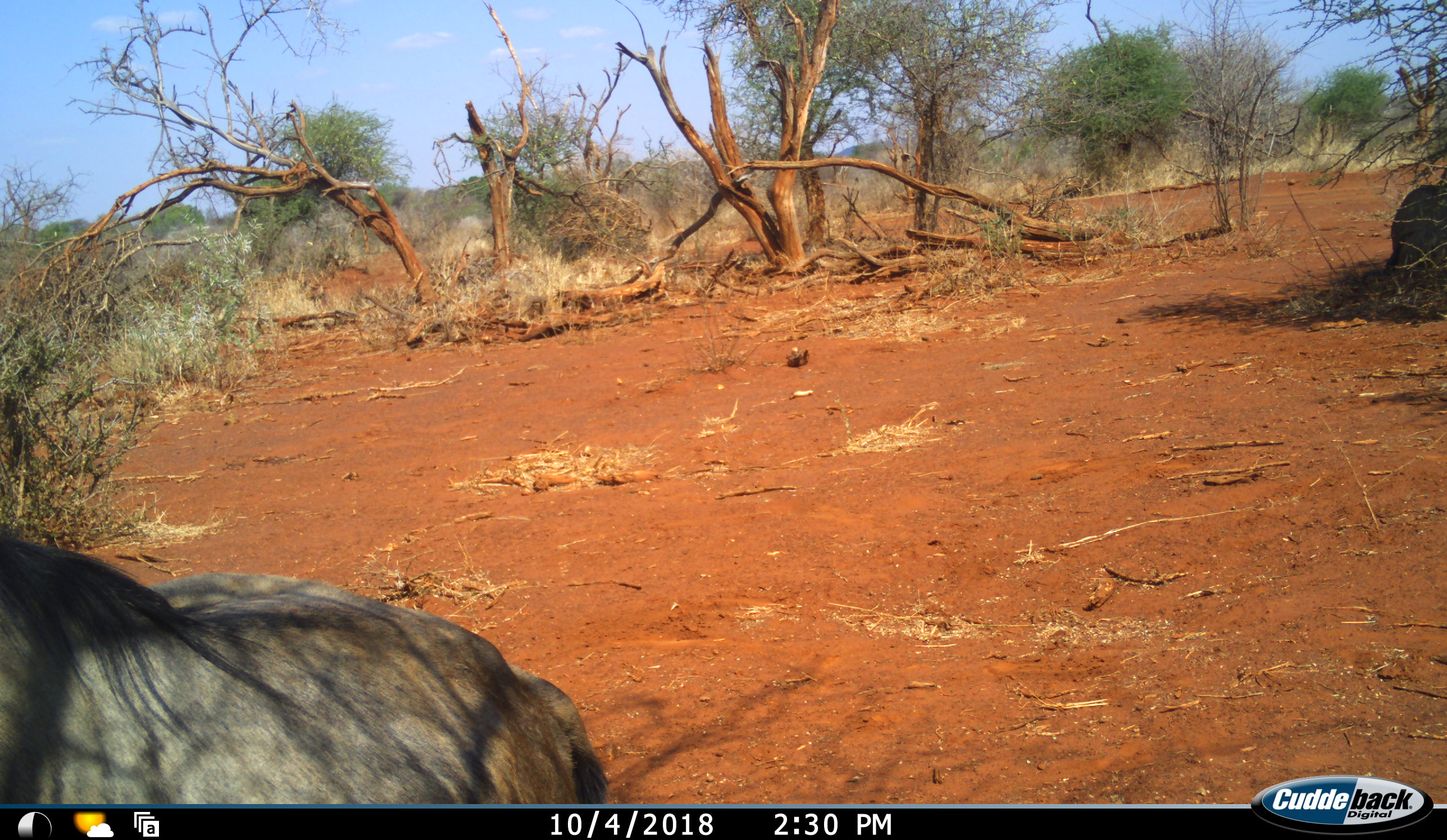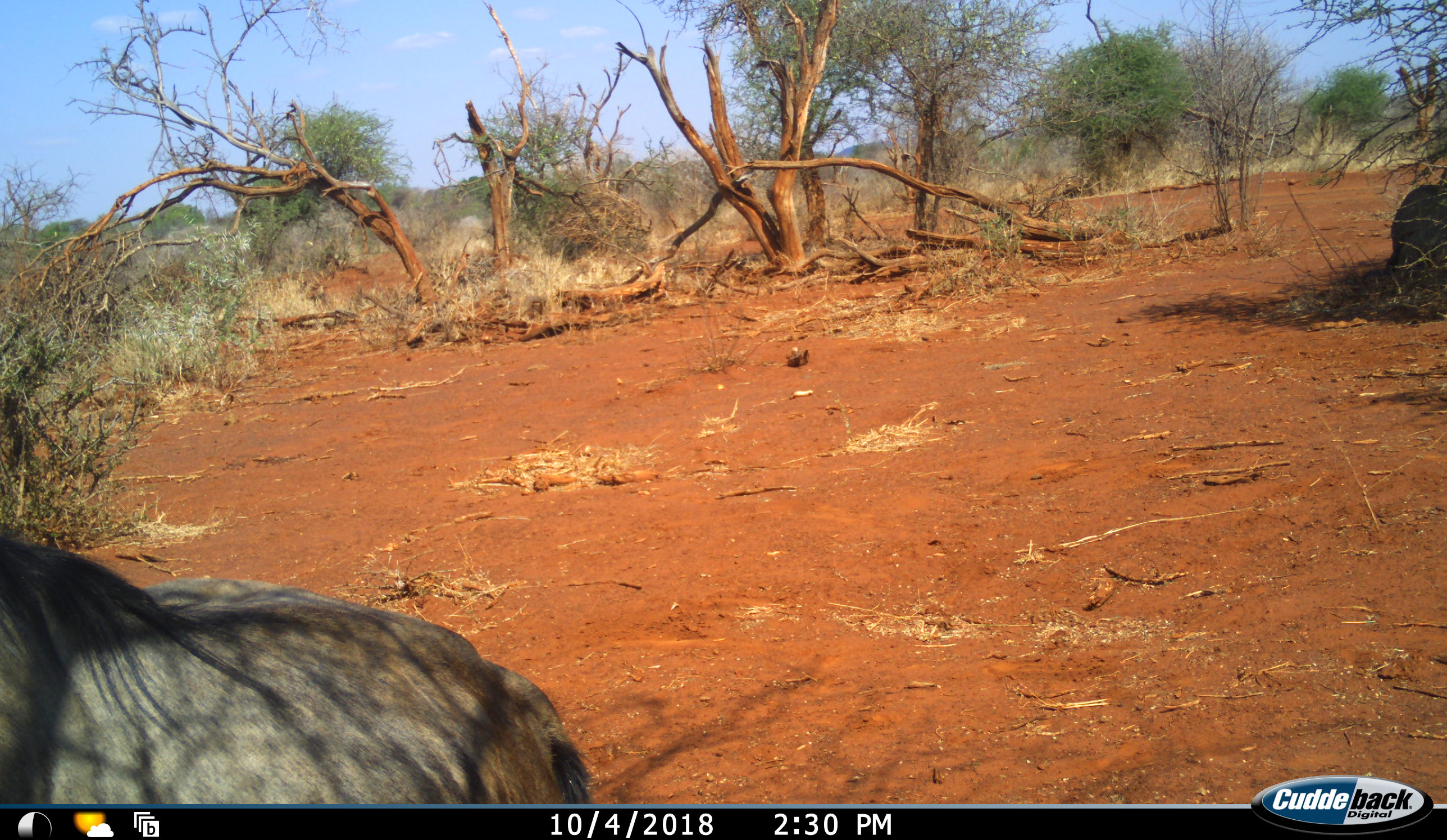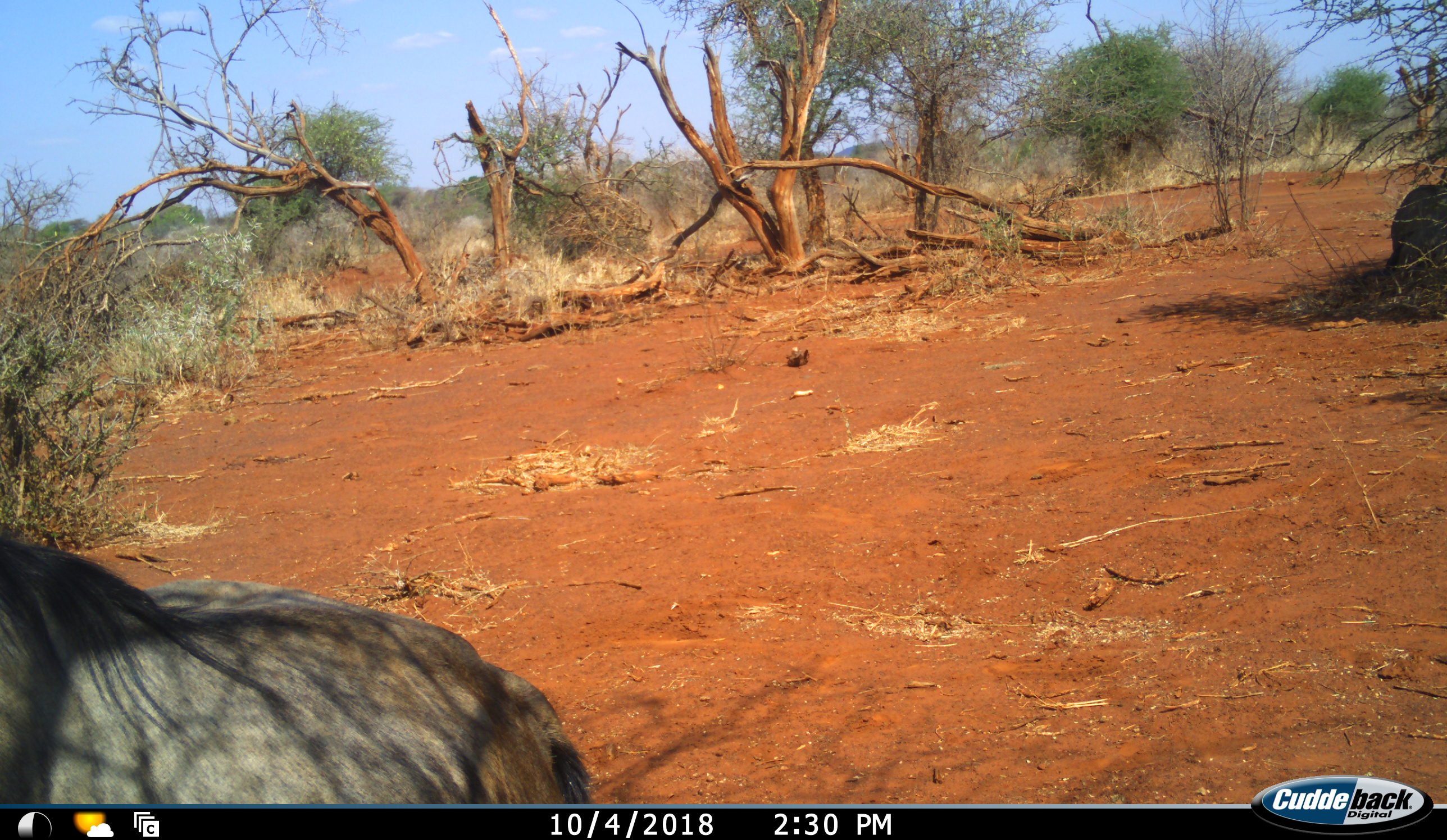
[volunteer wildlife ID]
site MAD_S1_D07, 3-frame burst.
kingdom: Animalia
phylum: Chordata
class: Mammalia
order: Artiodactyla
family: Bovidae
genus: Connochaetes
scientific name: Connochaetes taurinus taurinus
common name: blue wildebeest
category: wildebeestblue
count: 1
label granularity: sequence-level